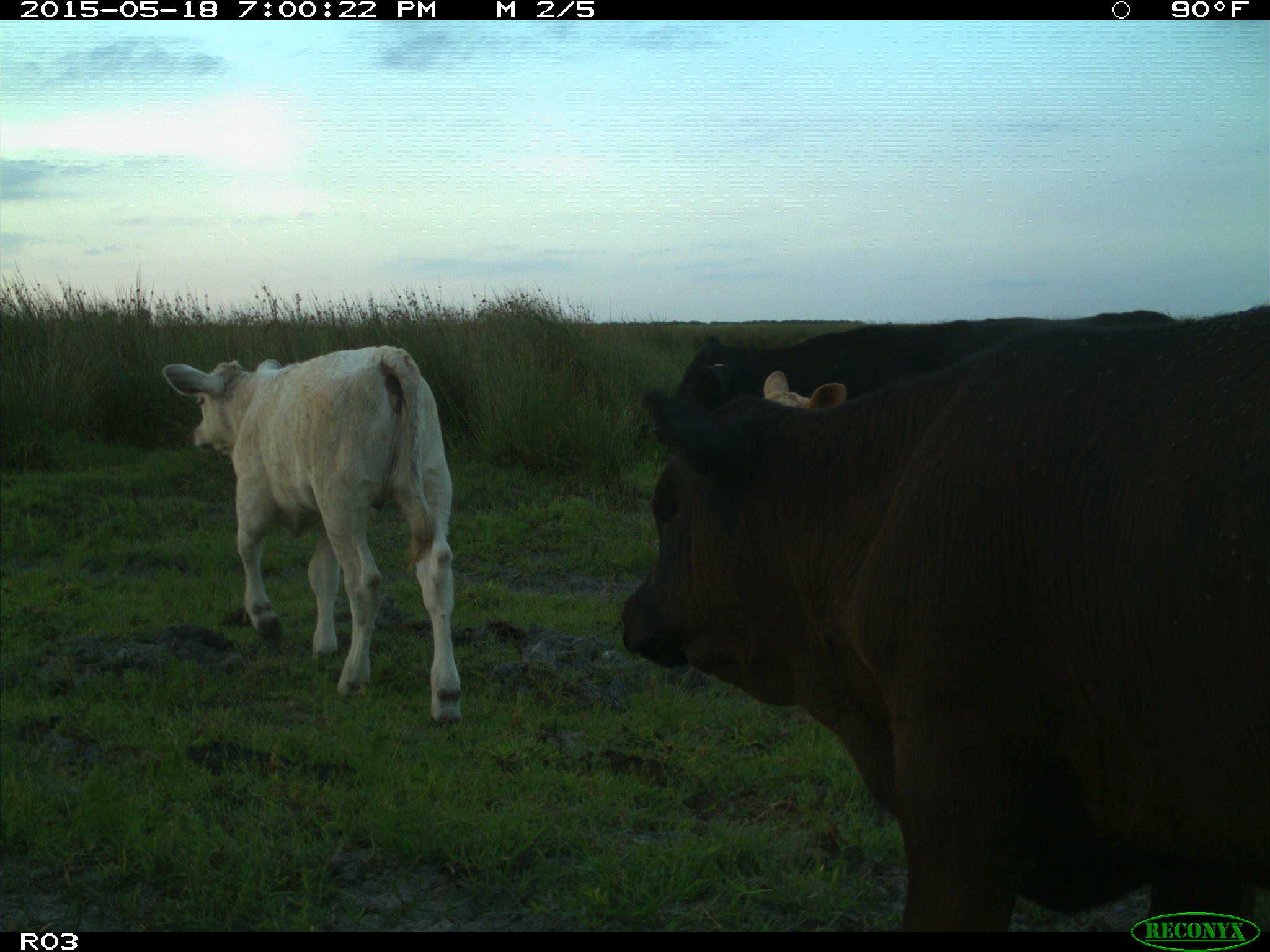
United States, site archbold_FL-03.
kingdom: Animalia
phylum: Chordata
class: Mammalia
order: Artiodactyla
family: Bovidae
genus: Bos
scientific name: Bos taurus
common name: domestic cow